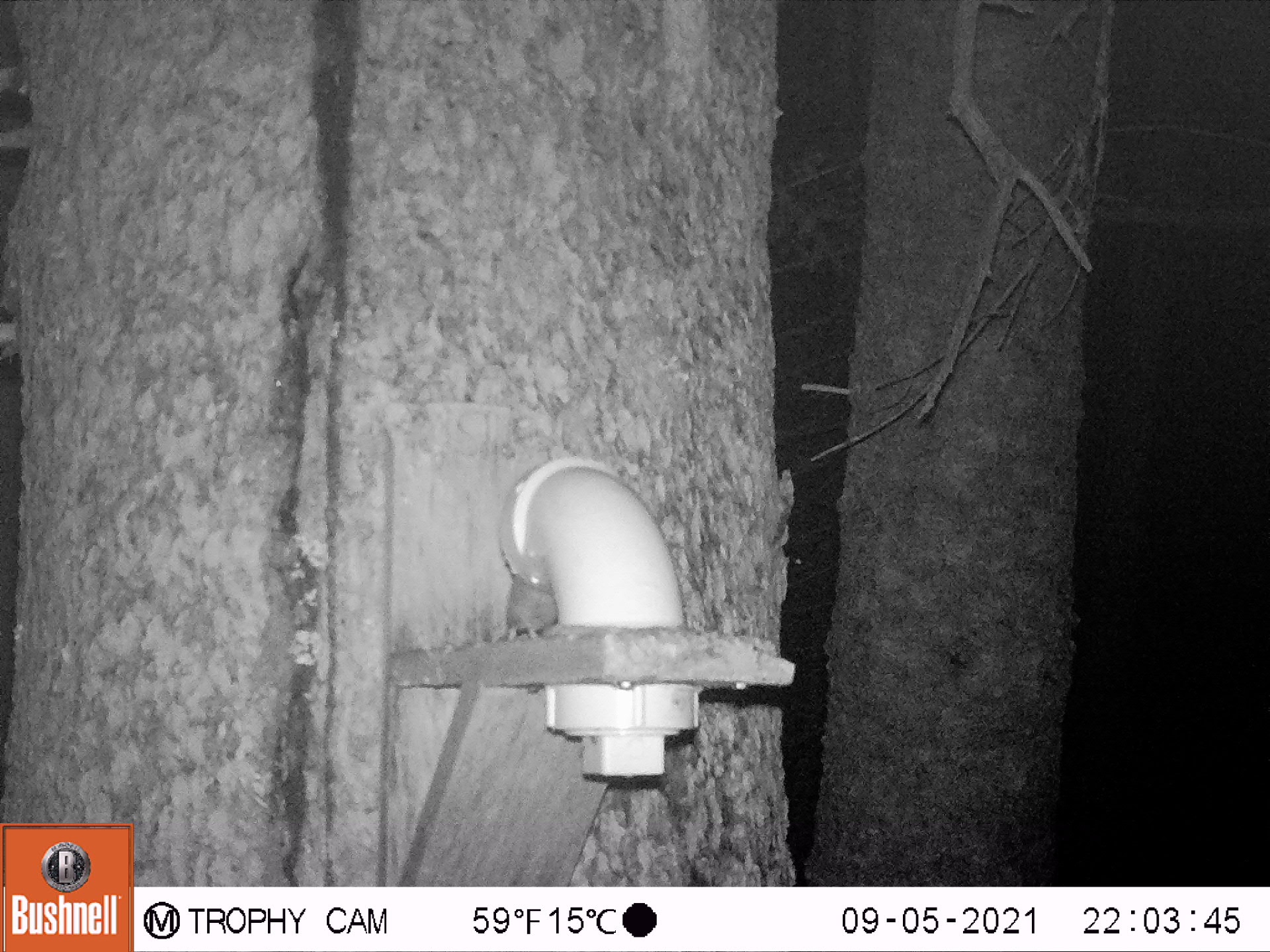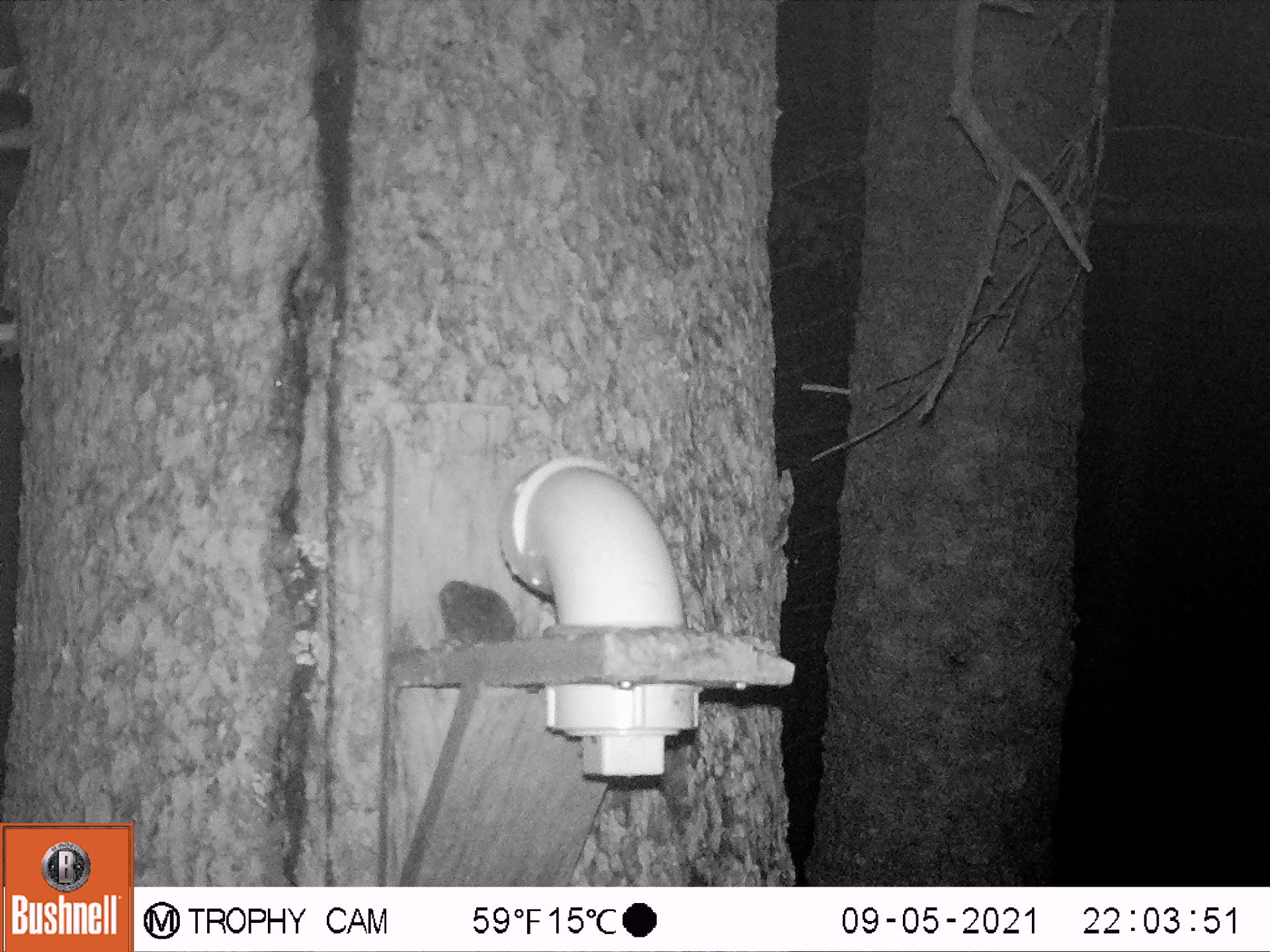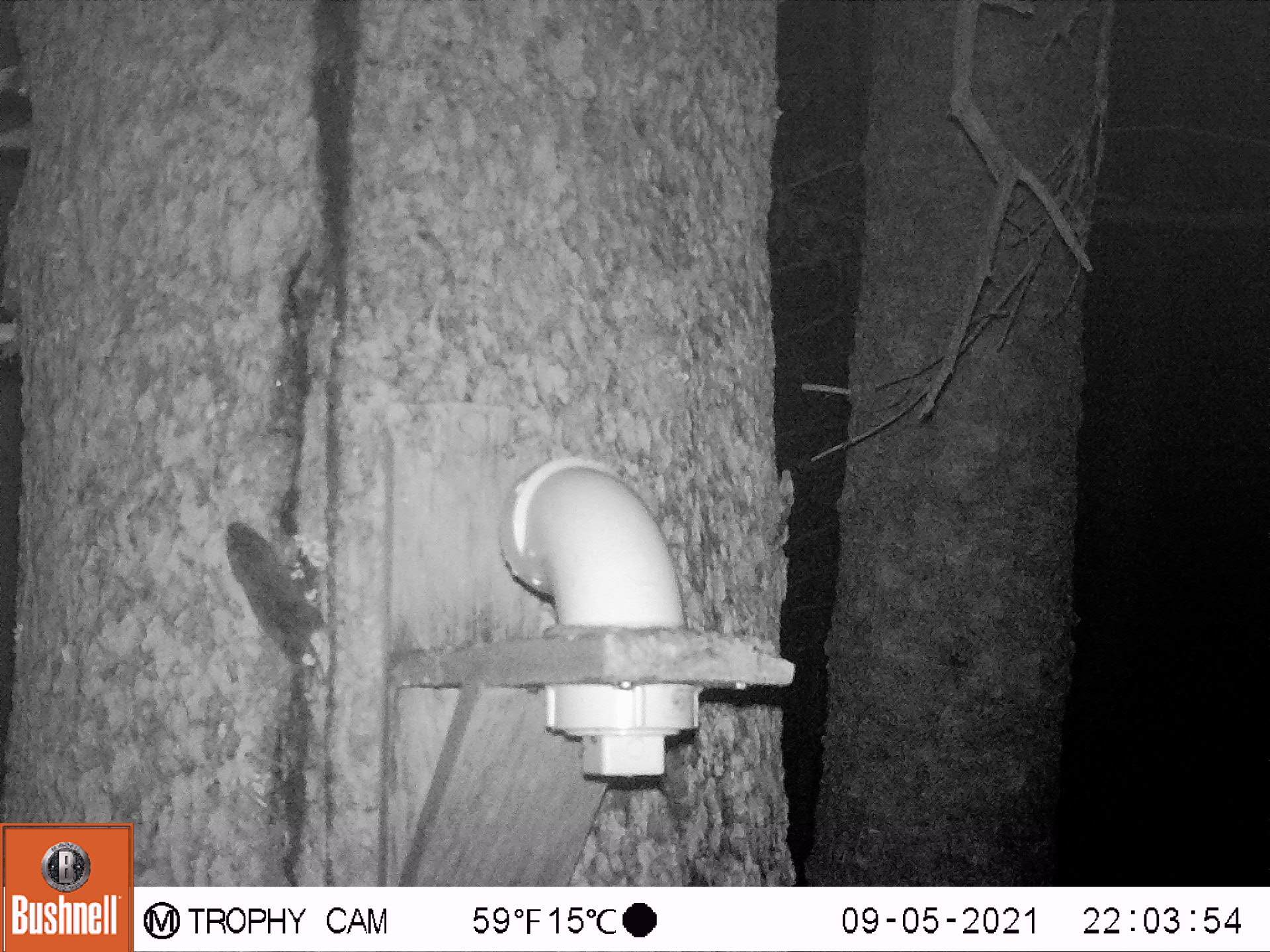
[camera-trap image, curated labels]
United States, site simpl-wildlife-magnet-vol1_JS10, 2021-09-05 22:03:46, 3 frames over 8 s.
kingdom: Animalia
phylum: Chordata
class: Mammalia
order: Rodentia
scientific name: Rodentia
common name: mouse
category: mouse sp.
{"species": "mouse sp. (mouse) (Rodentia)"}